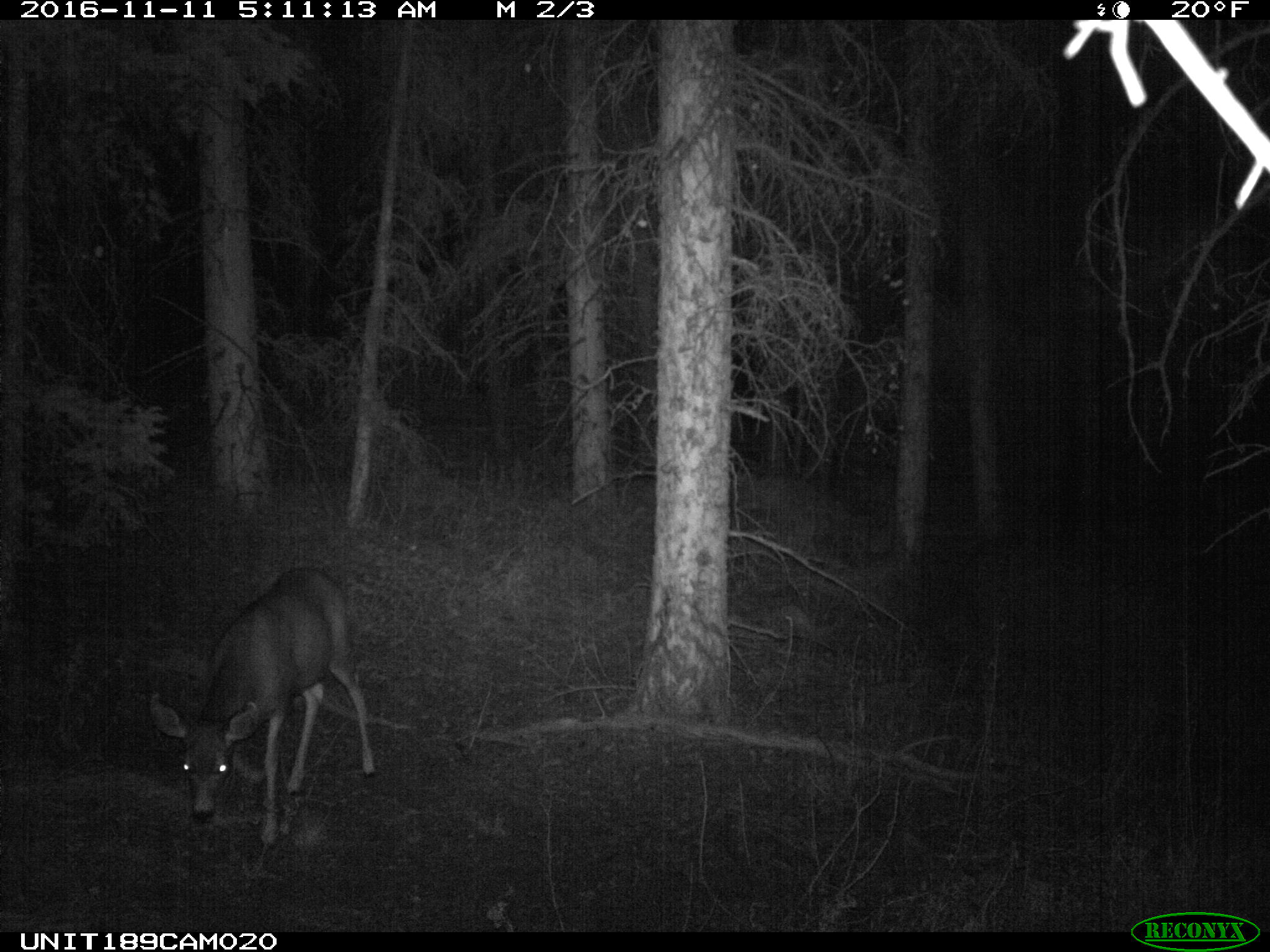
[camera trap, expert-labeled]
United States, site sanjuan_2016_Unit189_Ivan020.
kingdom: Animalia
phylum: Chordata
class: Mammalia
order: Artiodactyla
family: Cervidae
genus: Odocoileus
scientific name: Odocoileus hemionus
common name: mule deer